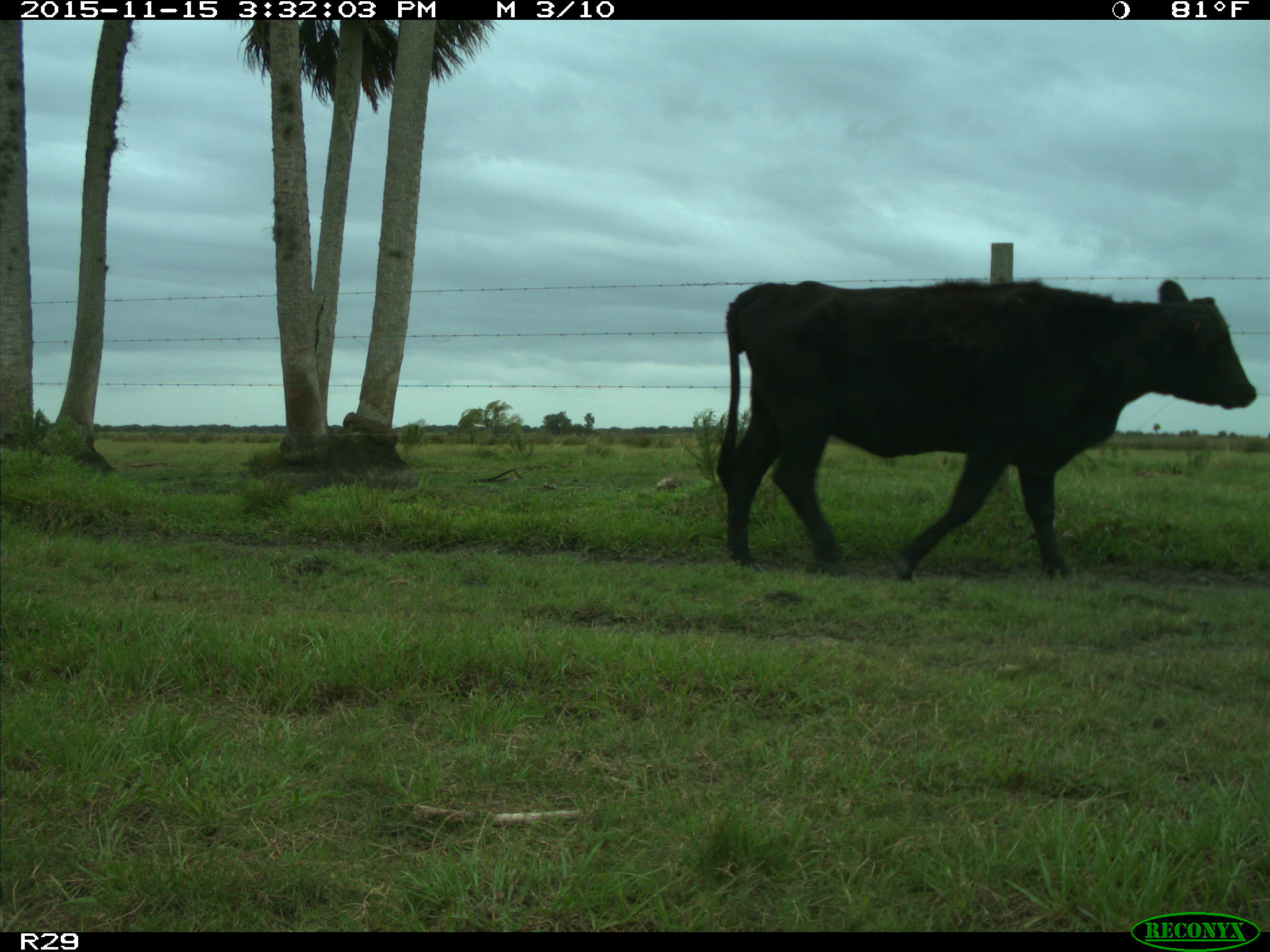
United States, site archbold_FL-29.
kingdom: Animalia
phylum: Chordata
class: Mammalia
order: Artiodactyla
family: Bovidae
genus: Bos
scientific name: Bos taurus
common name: domestic cow